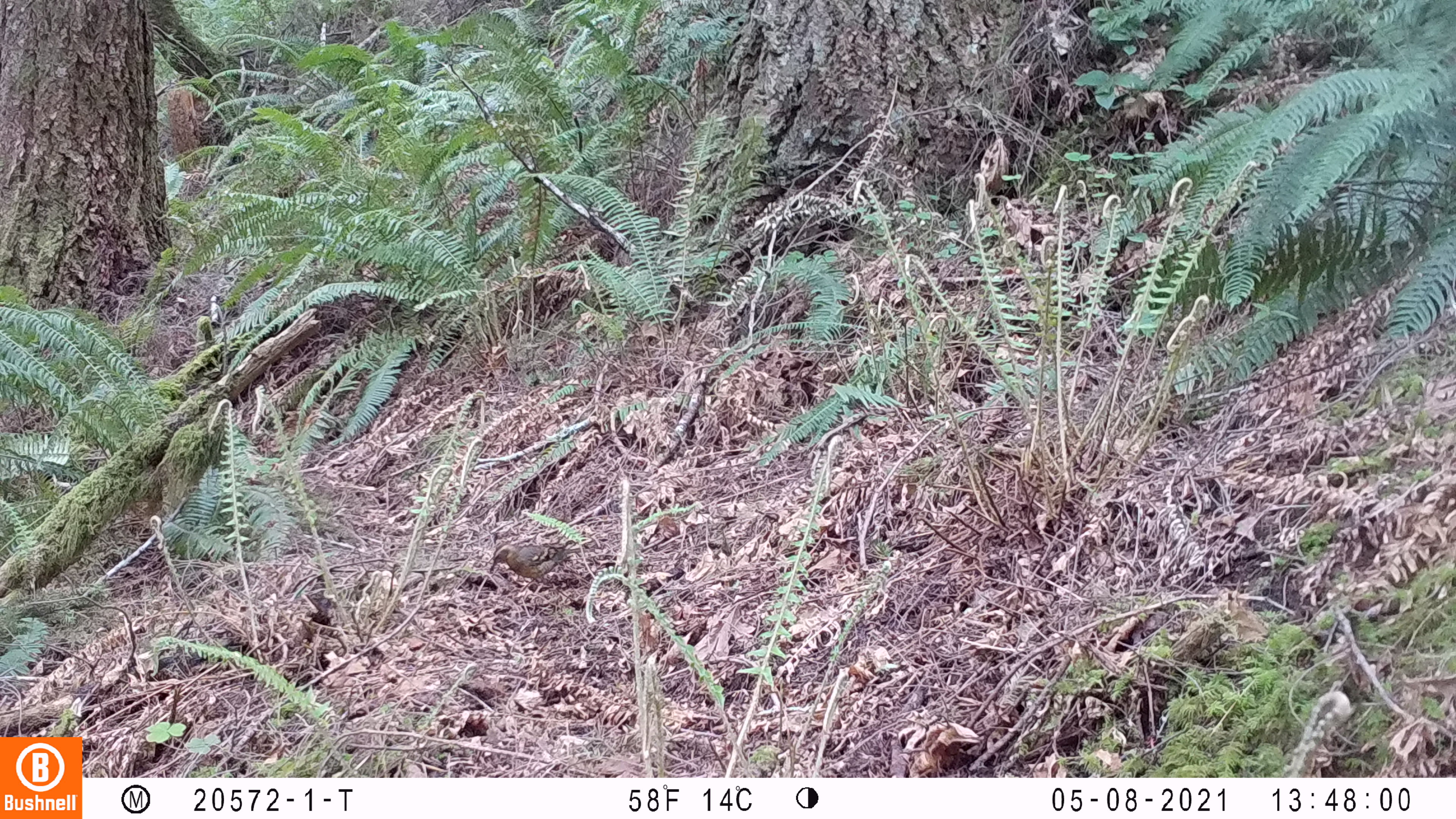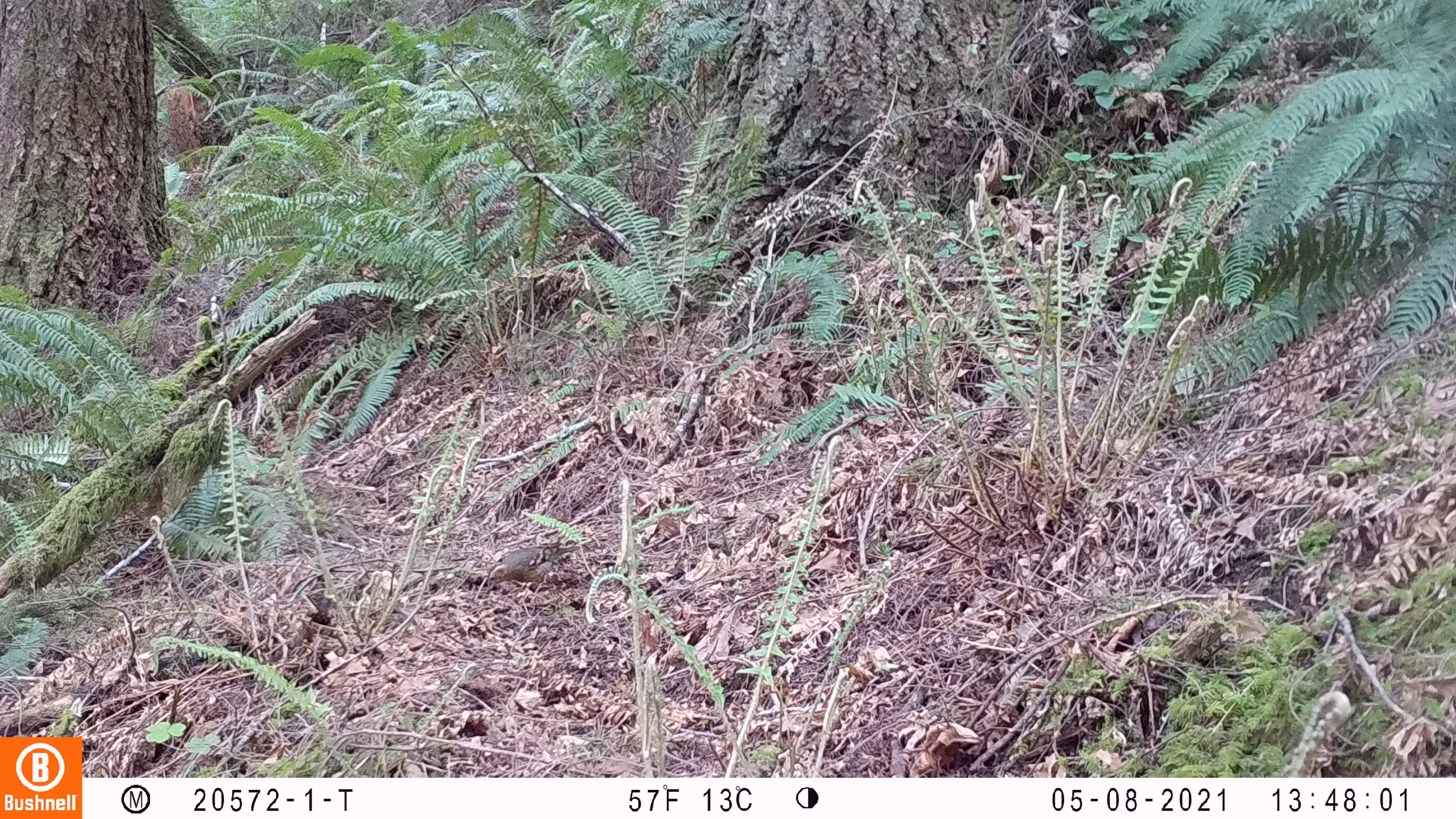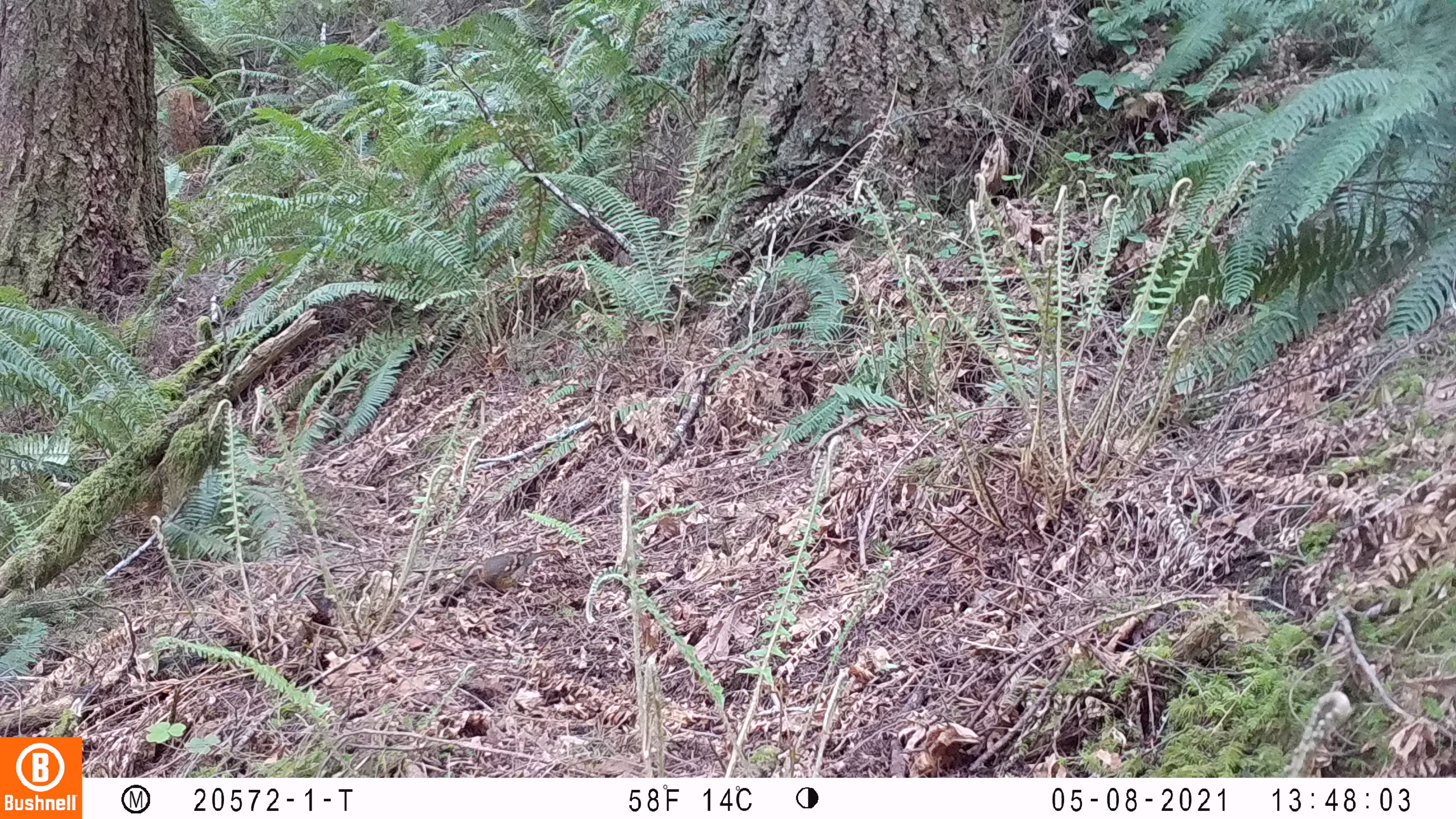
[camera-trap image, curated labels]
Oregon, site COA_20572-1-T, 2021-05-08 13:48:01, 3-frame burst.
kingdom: Animalia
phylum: Chordata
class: Aves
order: Passeriformes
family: Turdidae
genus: Ixoreus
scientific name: Ixoreus naevius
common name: varied thrush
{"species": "varied thrush (Ixoreus naevius)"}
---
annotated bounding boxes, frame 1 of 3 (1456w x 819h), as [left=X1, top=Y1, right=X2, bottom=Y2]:
varied thrush: [left=481, top=537, right=585, bottom=594]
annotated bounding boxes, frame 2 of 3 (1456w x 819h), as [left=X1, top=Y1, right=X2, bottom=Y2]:
varied thrush: [left=485, top=534, right=584, bottom=601]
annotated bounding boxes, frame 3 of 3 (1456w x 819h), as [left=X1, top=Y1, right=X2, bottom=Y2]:
varied thrush: [left=455, top=543, right=563, bottom=603]